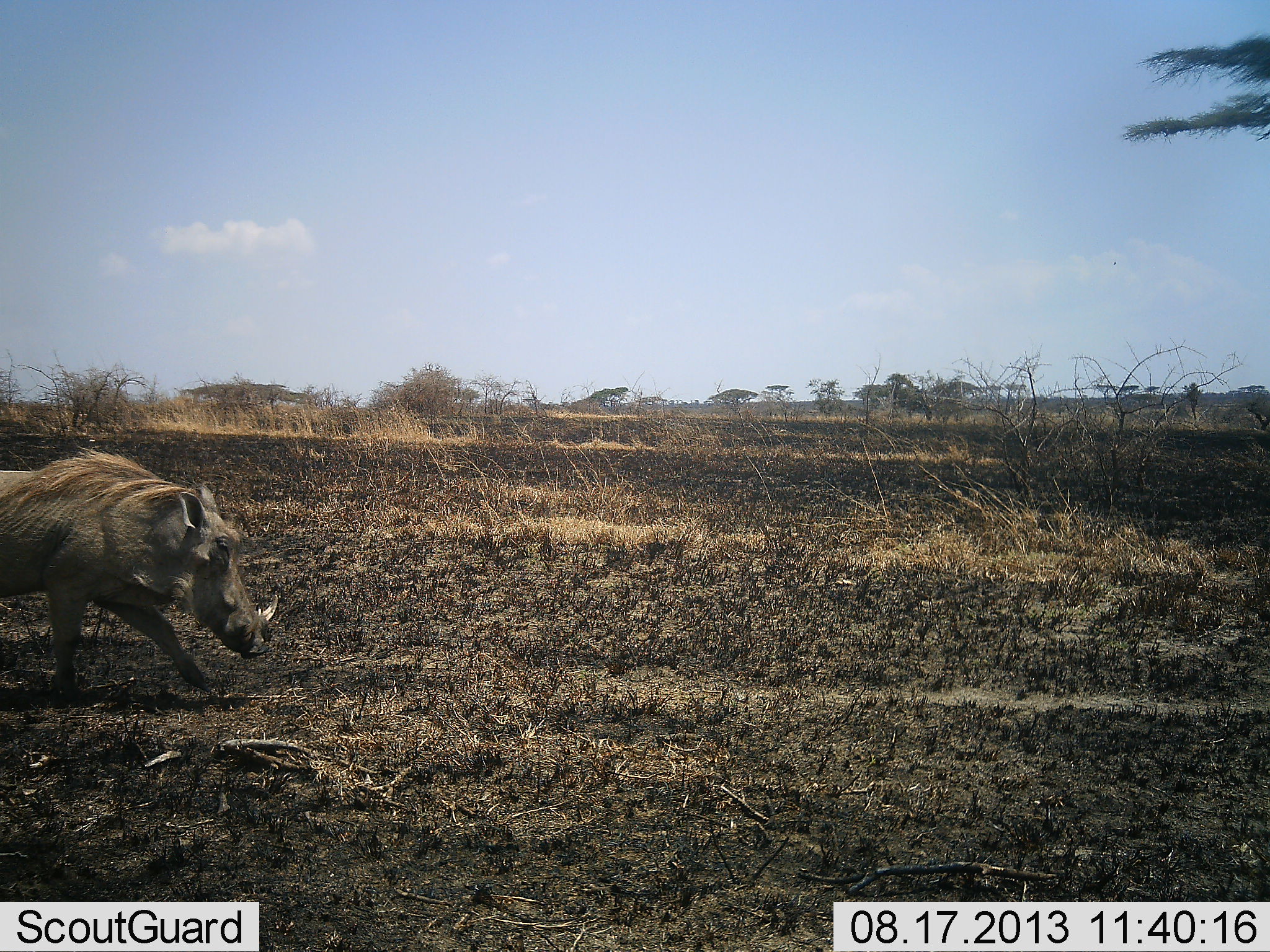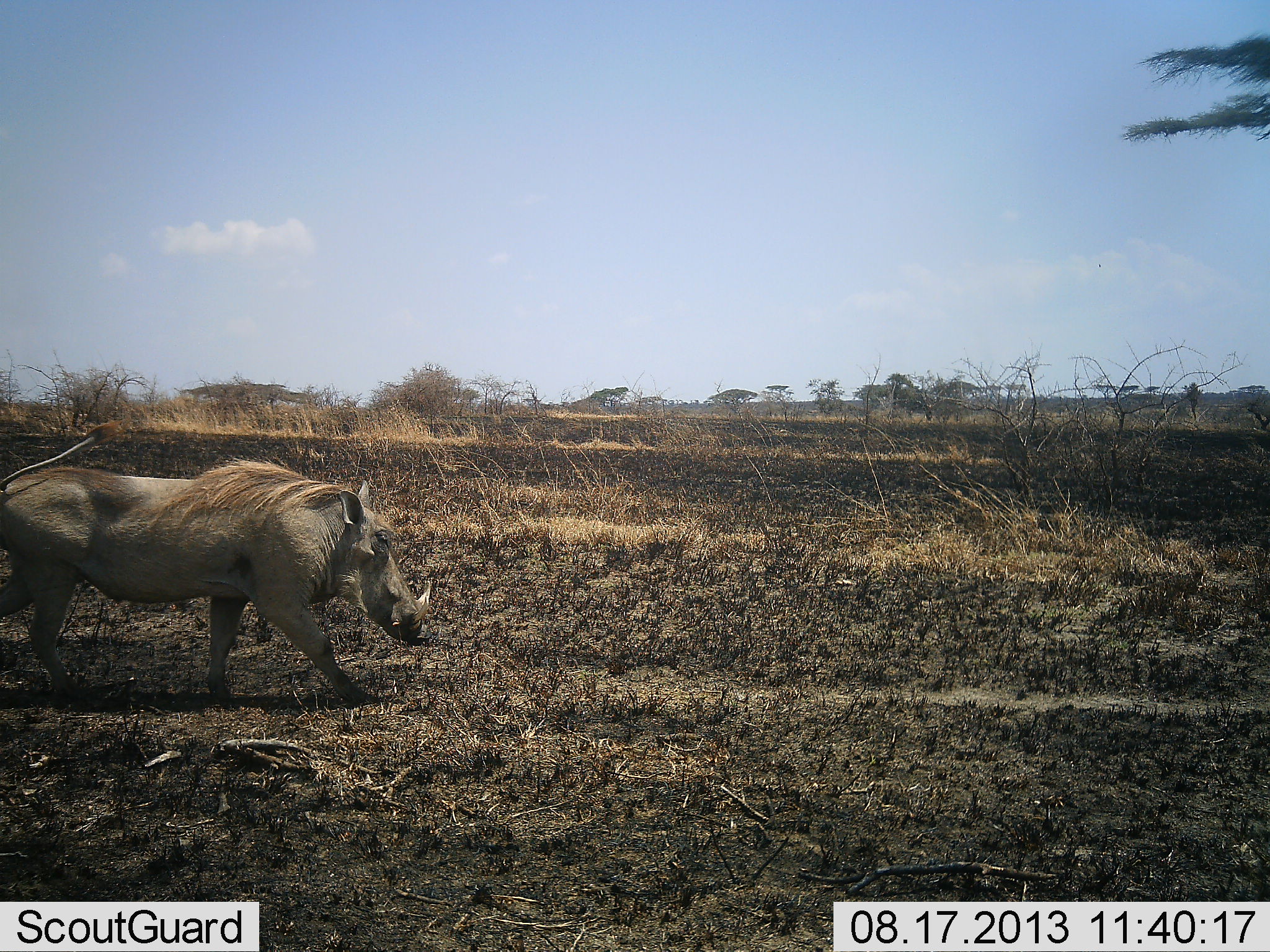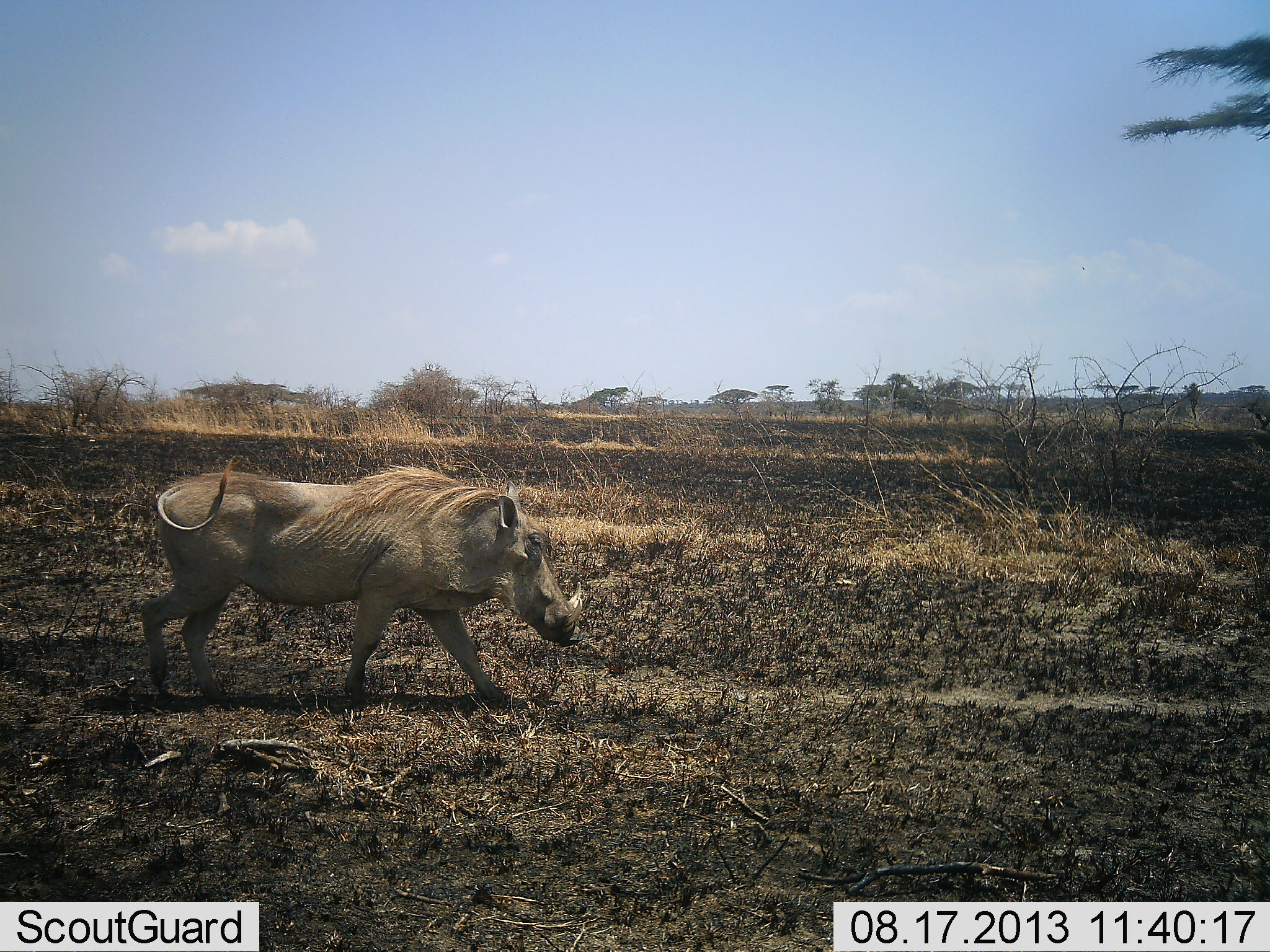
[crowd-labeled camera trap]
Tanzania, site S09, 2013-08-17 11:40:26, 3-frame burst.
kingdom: Animalia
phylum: Chordata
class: Mammalia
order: Artiodactyla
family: Suidae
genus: Phacochoerus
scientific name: Phacochoerus africanus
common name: warthog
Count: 1.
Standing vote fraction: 0%.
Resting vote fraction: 0%.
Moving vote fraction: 100%.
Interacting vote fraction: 0%.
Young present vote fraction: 0%.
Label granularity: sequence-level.